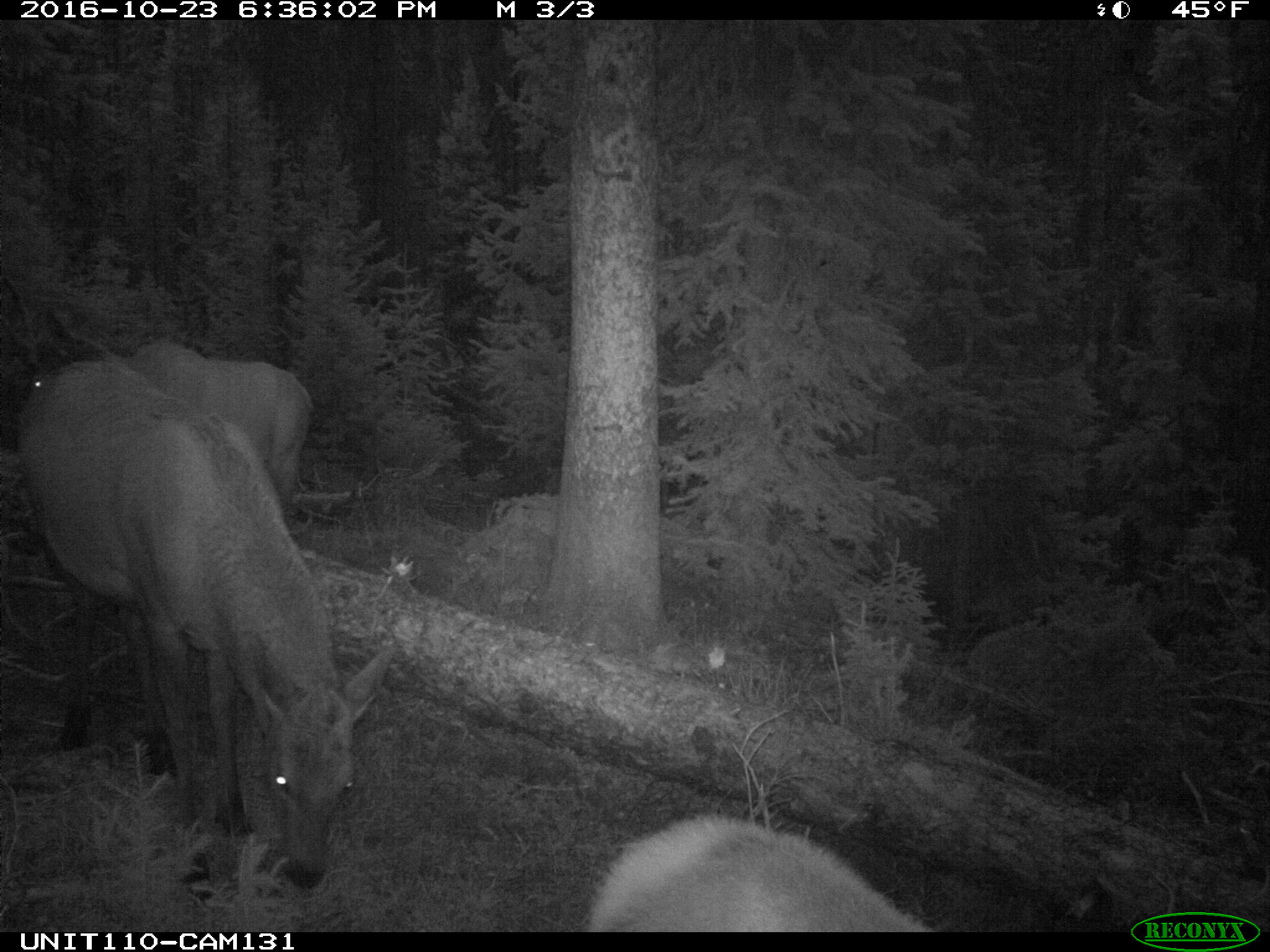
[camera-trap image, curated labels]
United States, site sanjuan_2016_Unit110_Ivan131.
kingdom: Animalia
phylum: Chordata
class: Mammalia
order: Artiodactyla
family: Cervidae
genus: Cervus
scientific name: Cervus elaphus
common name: red deer